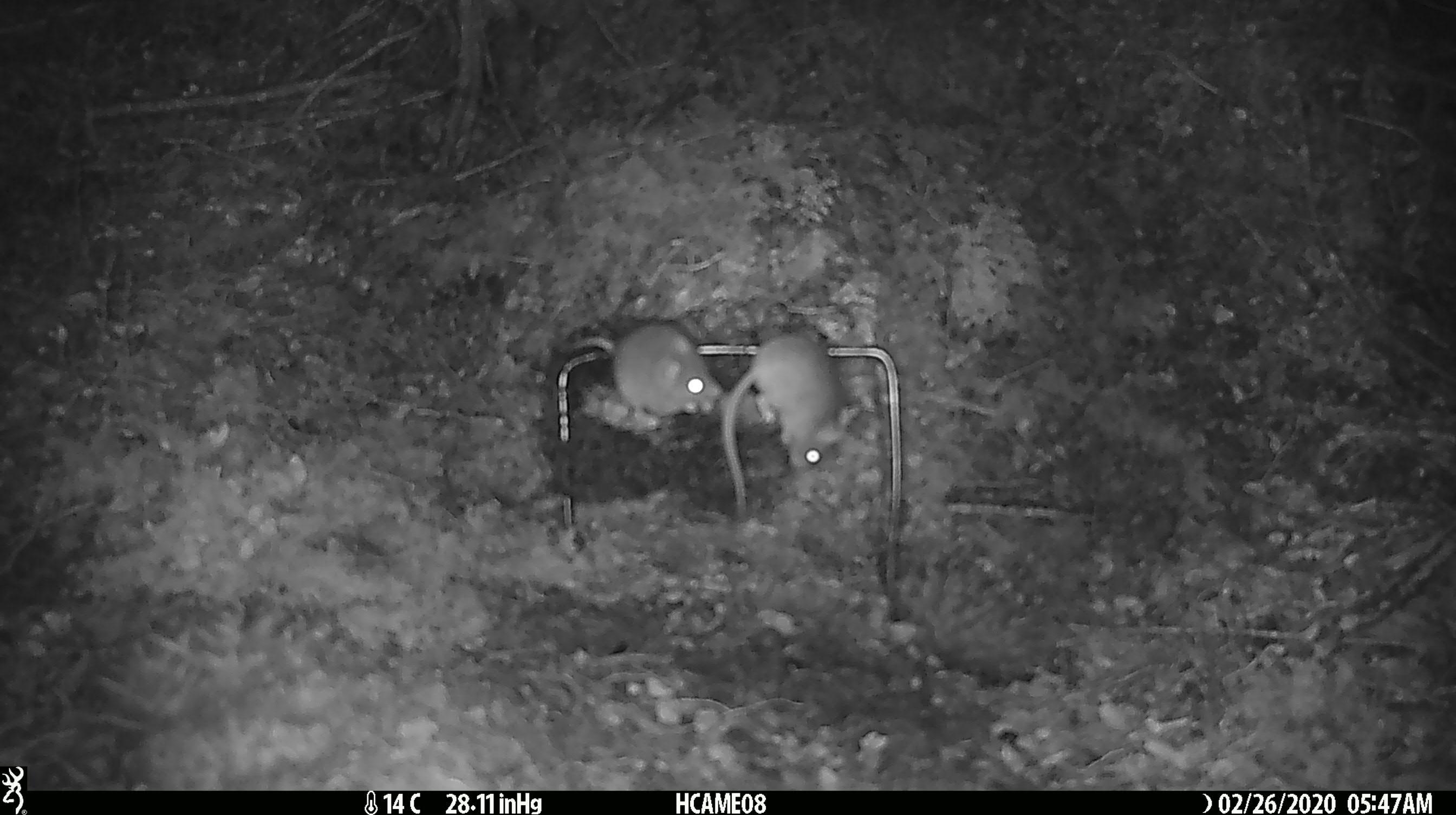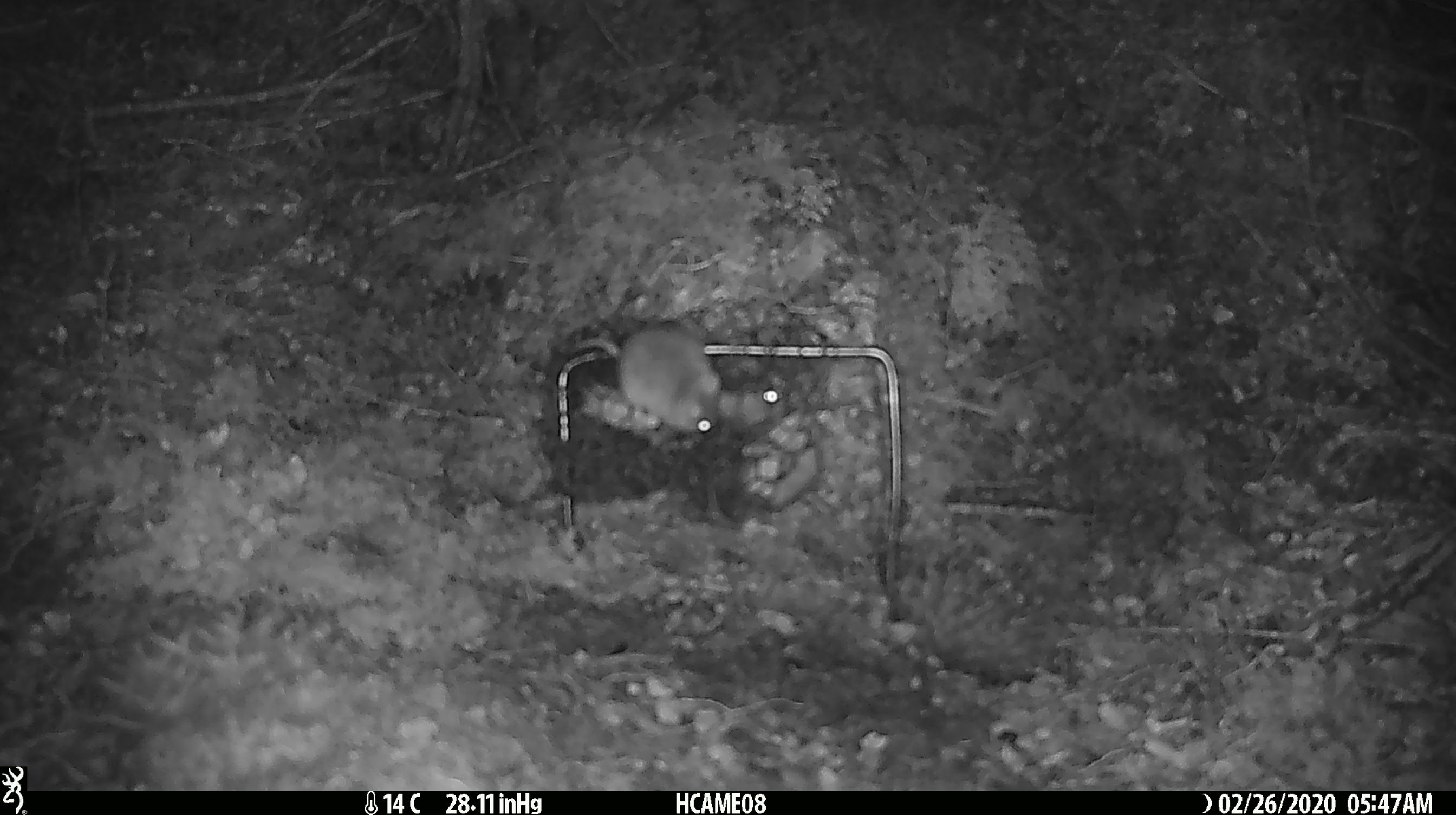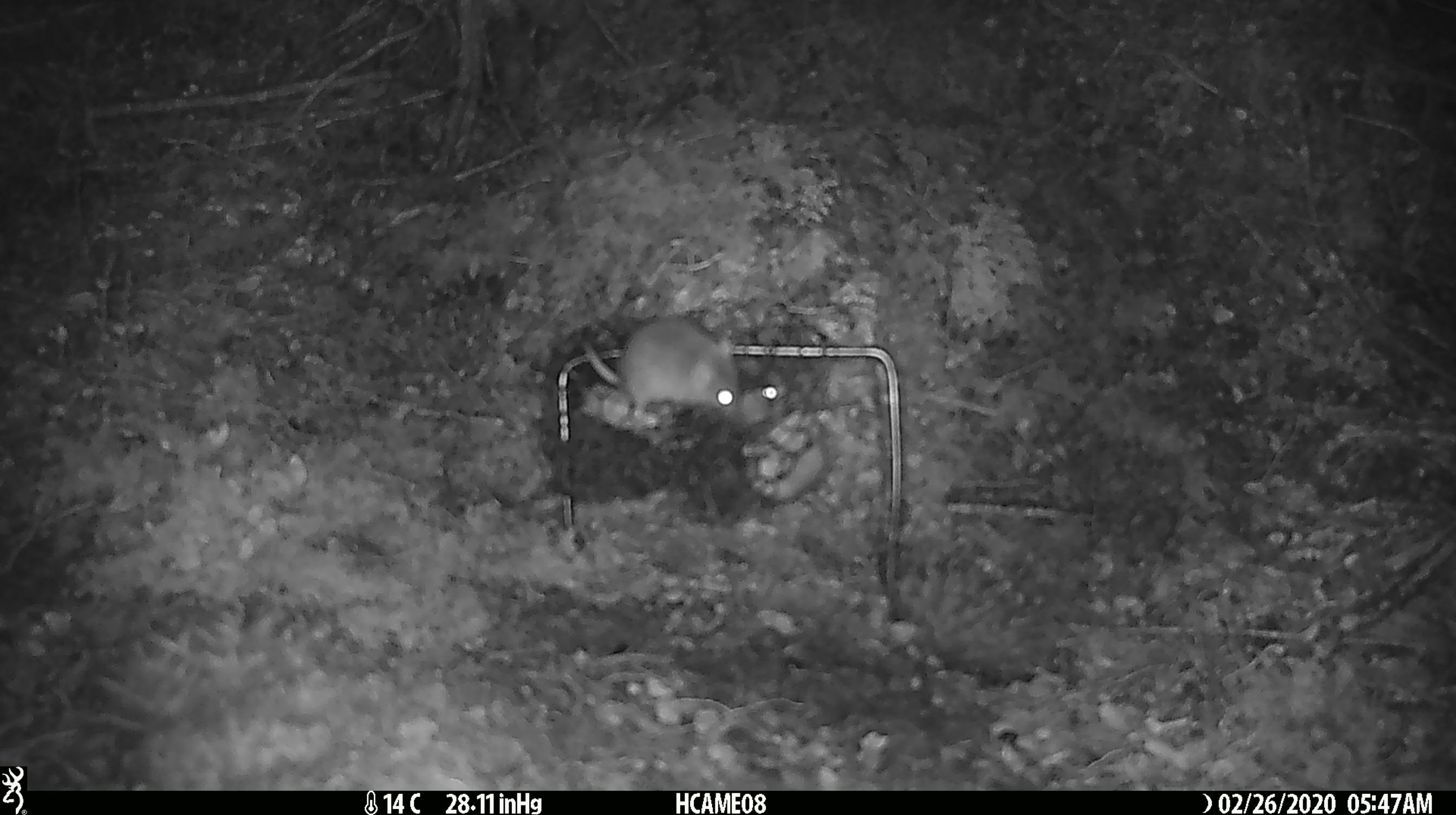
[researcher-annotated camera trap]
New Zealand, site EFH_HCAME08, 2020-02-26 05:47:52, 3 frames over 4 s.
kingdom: Animalia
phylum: Chordata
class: Mammalia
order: Rodentia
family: Muridae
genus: Mus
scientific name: Mus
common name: mouse